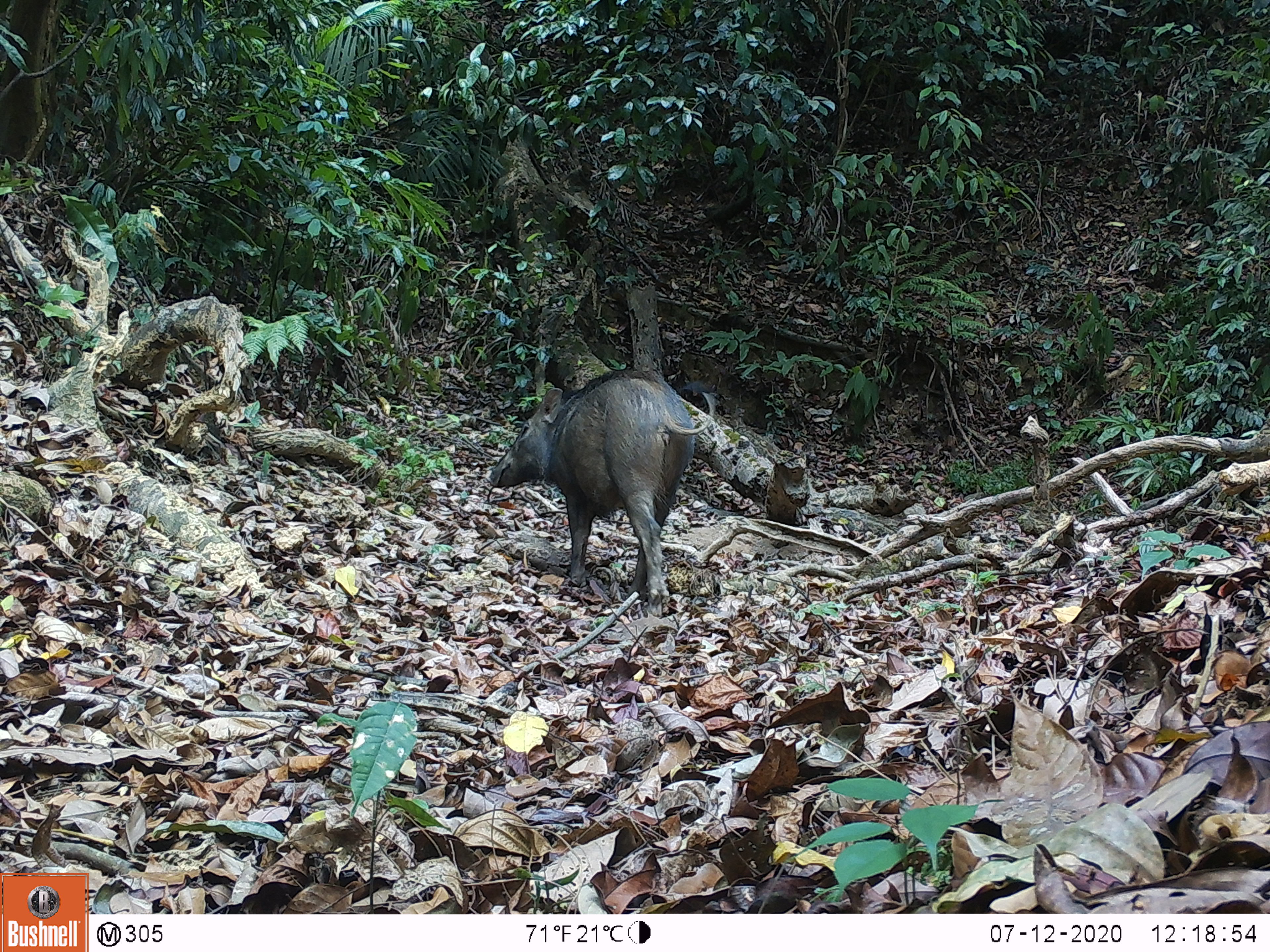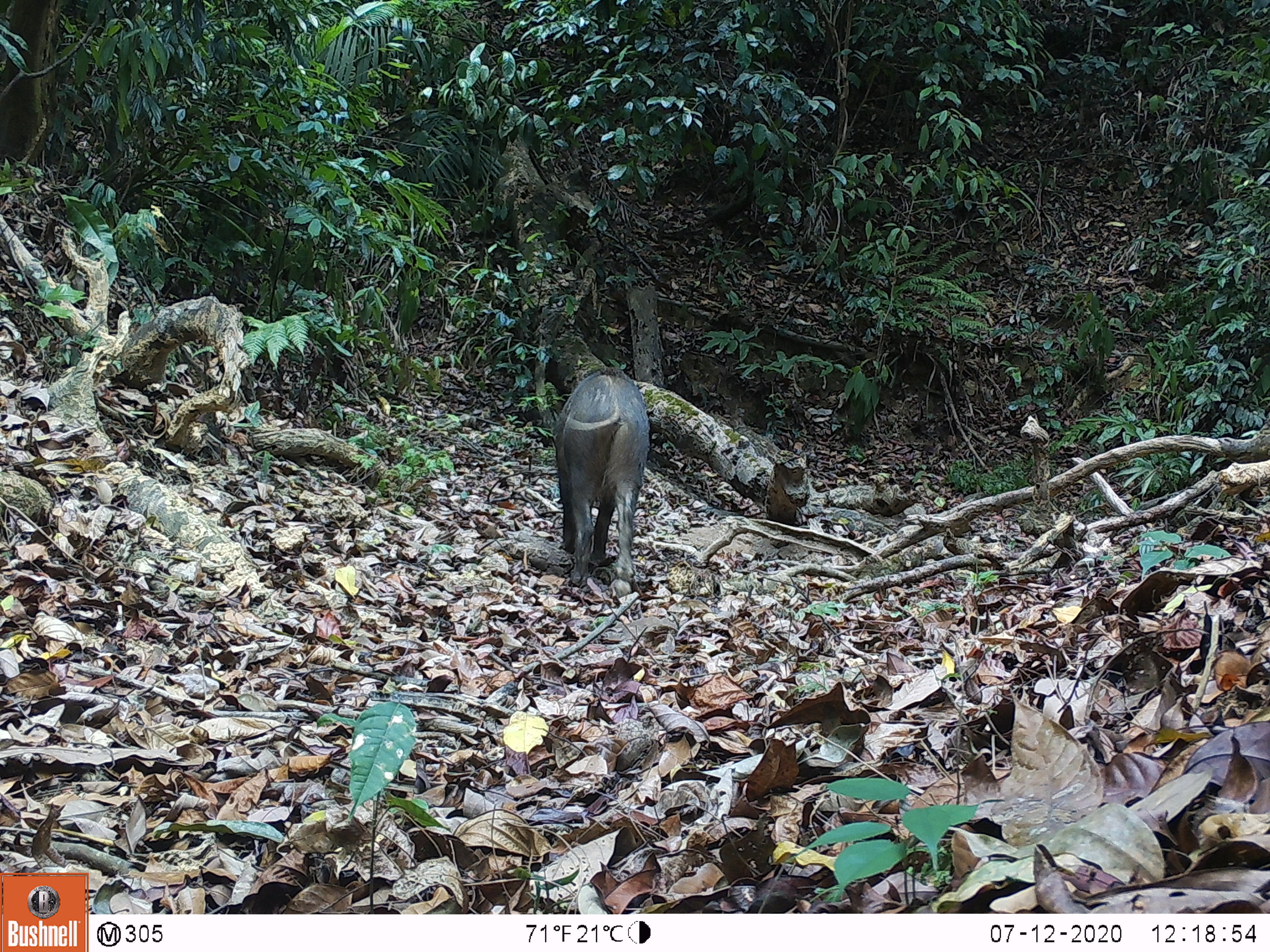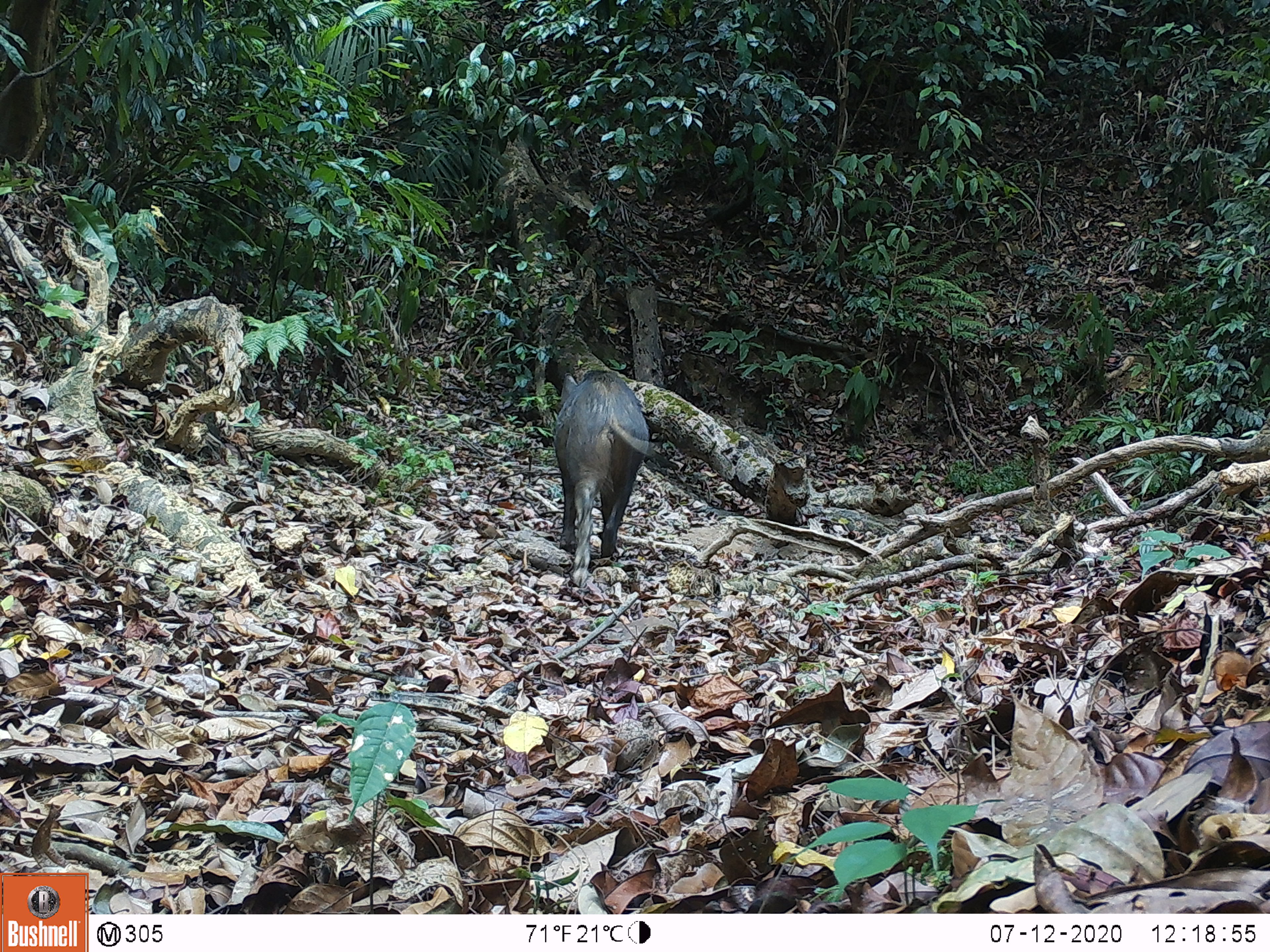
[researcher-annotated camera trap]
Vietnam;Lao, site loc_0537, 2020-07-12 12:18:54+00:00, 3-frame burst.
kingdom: Animalia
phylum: Chordata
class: Mammalia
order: Artiodactyla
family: Suidae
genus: Sus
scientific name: Sus scrofa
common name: eurasian wild pig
Eurasian wild pig (Sus scrofa). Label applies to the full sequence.